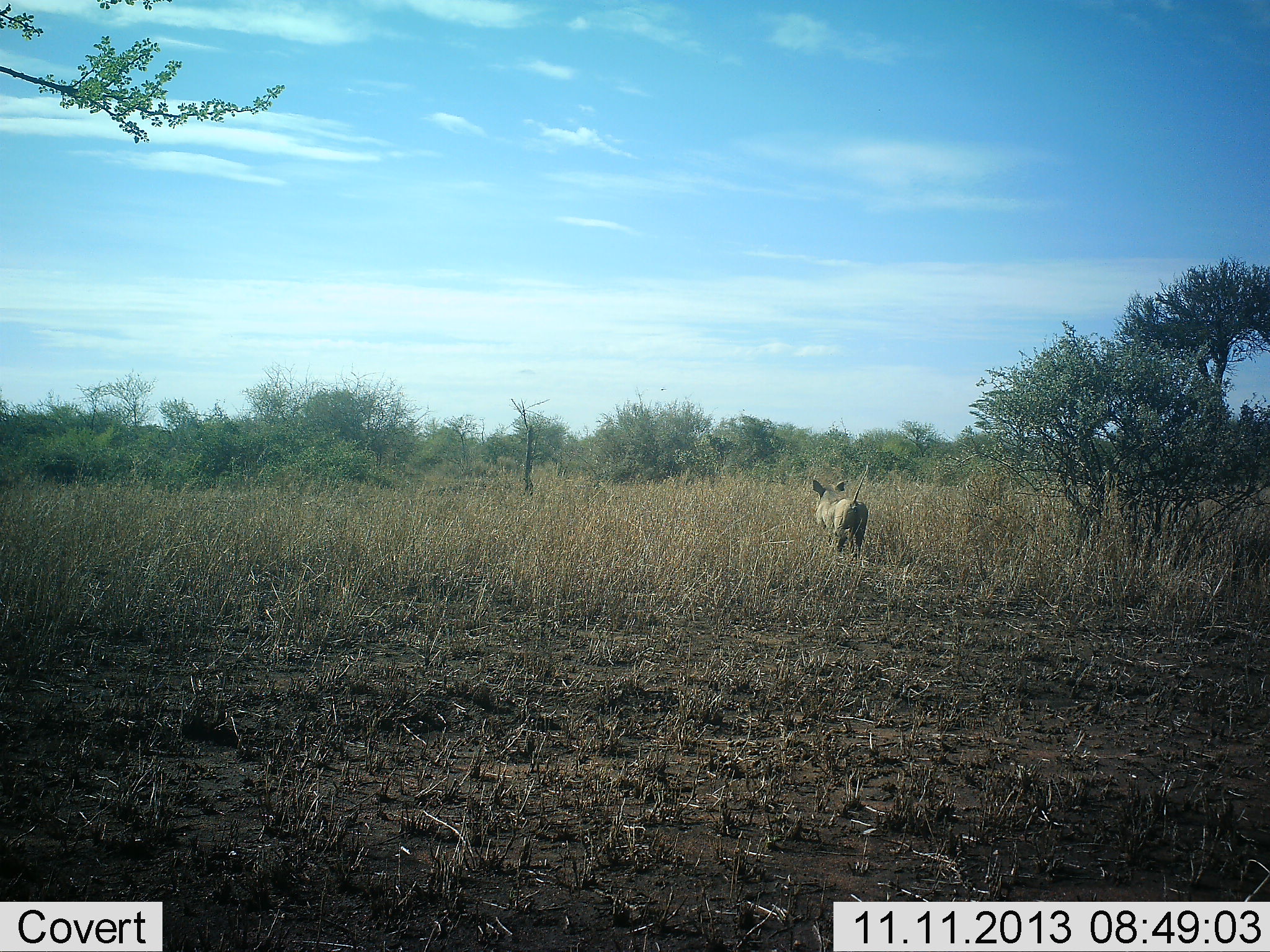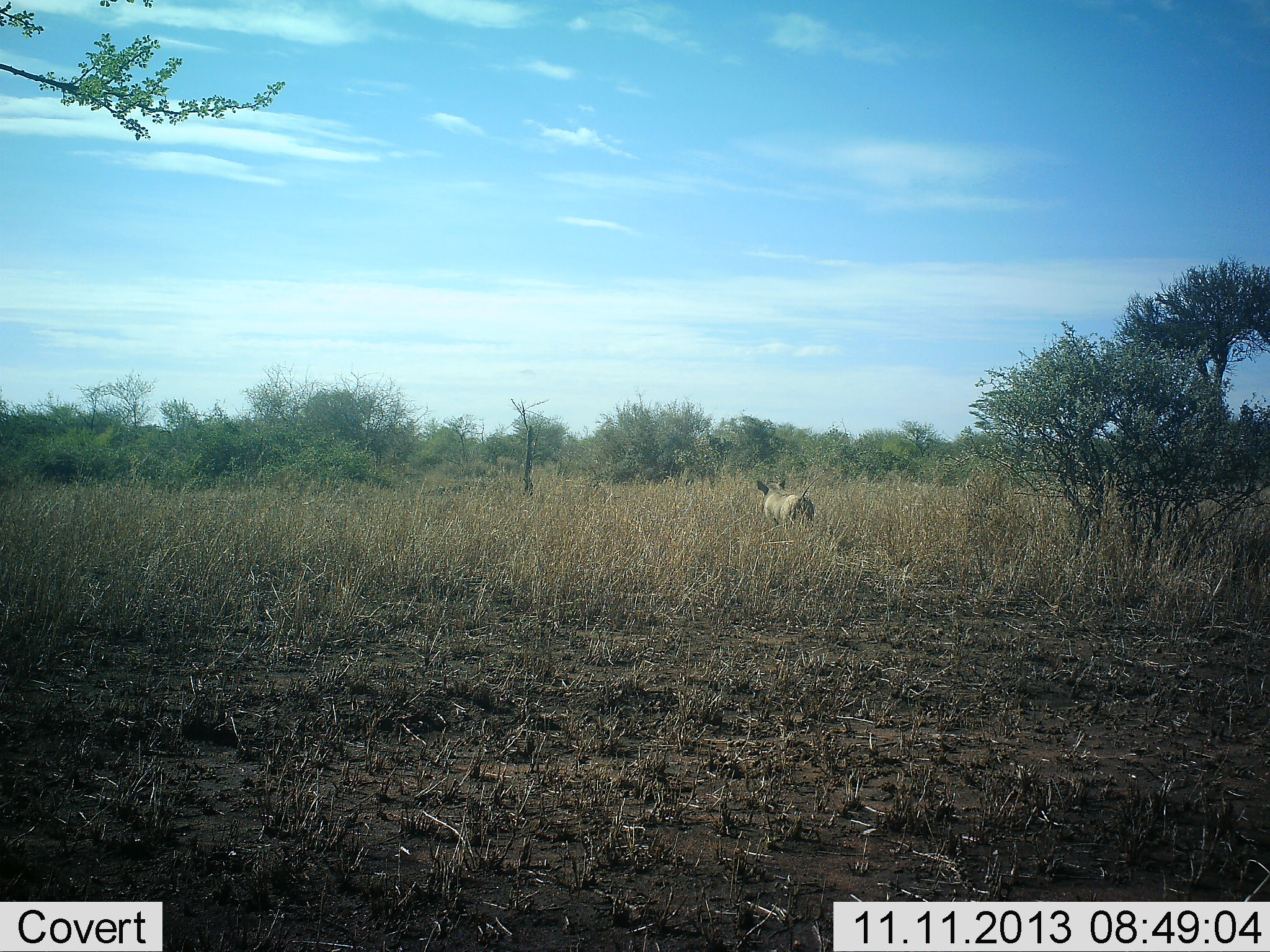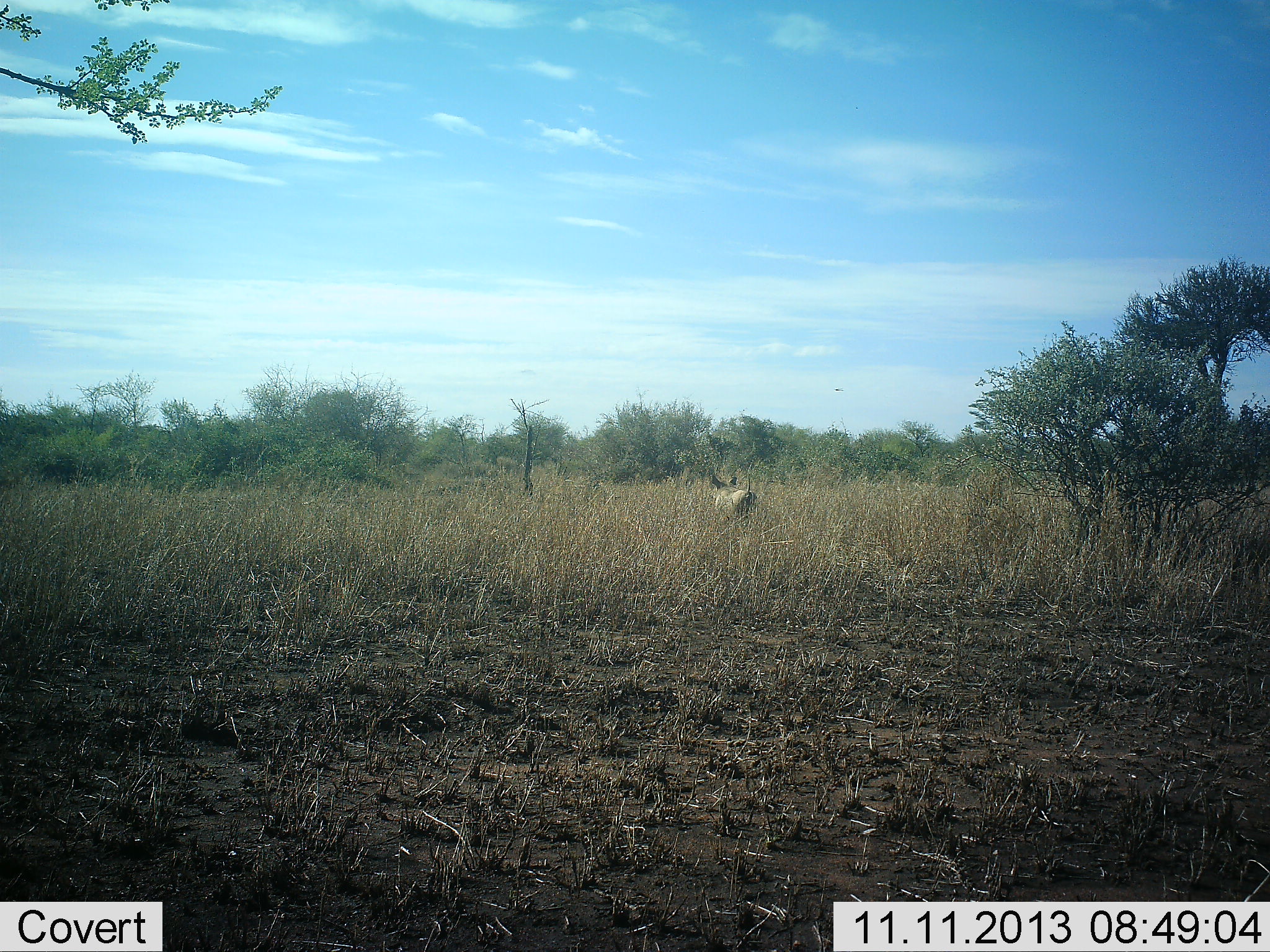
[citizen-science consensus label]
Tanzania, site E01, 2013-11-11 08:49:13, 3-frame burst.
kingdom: Animalia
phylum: Chordata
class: Mammalia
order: Artiodactyla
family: Suidae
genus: Phacochoerus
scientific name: Phacochoerus africanus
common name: warthog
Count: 1.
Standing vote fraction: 12%.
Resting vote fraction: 0%.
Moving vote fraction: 88%.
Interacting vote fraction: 0%.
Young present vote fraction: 0%.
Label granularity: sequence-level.